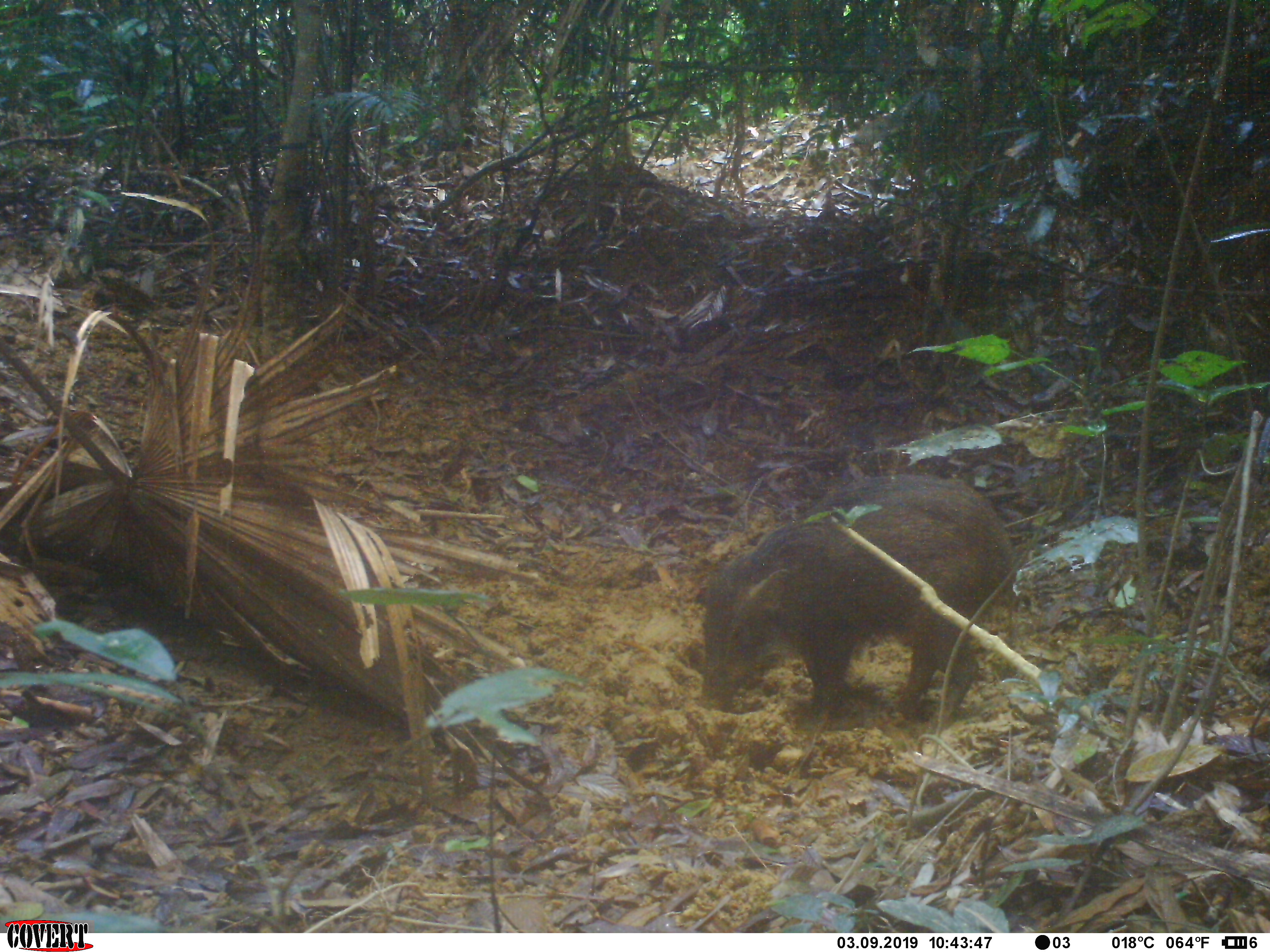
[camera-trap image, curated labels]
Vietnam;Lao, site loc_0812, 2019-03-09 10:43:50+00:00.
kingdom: Animalia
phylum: Chordata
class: Mammalia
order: Artiodactyla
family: Suidae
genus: Sus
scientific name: Sus scrofa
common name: eurasian wild pig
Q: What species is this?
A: Eurasian wild pig (Sus scrofa).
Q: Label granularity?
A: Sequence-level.